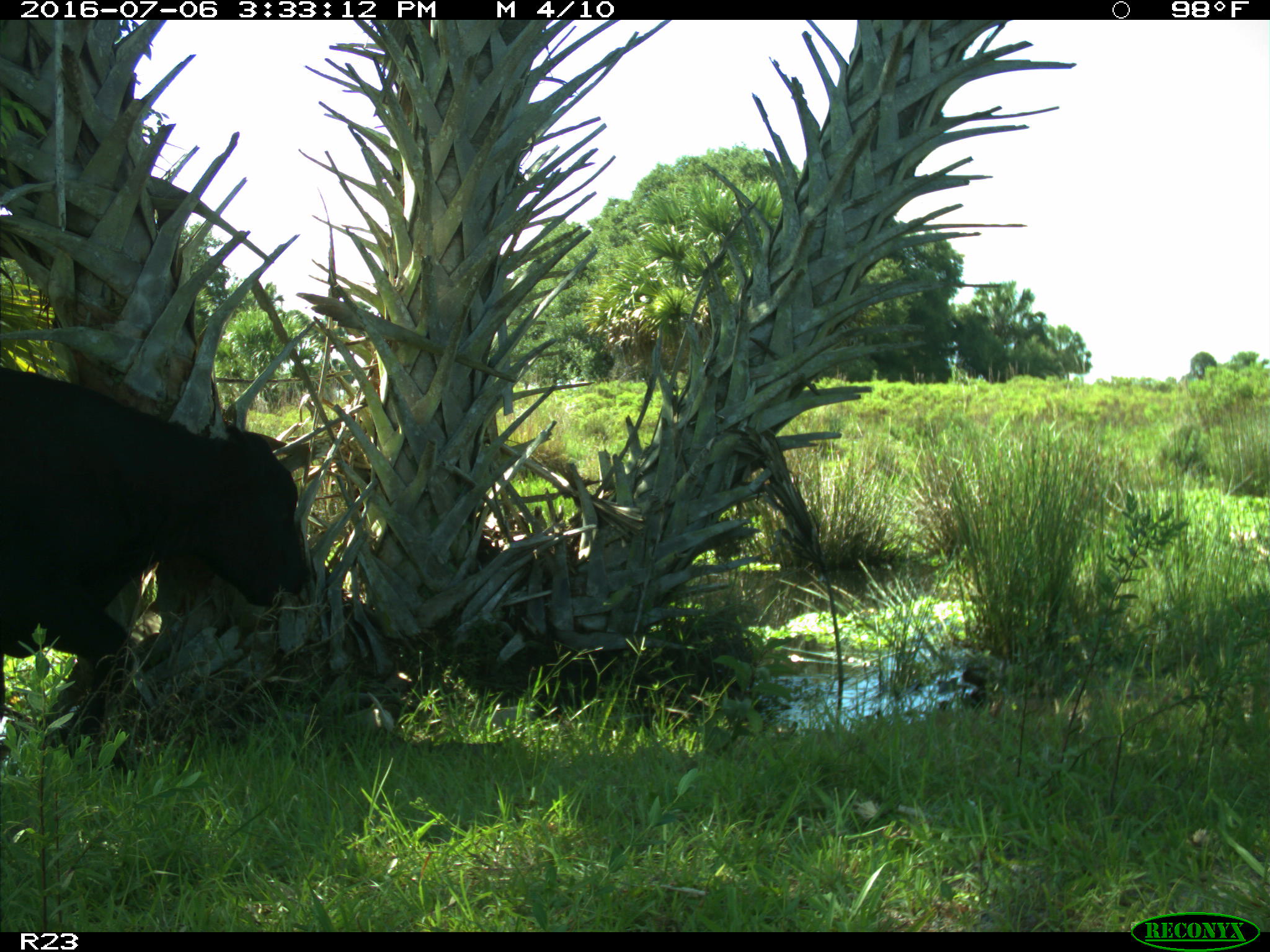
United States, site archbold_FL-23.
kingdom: Animalia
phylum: Chordata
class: Mammalia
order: Artiodactyla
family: Bovidae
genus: Bos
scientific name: Bos taurus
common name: domestic cow